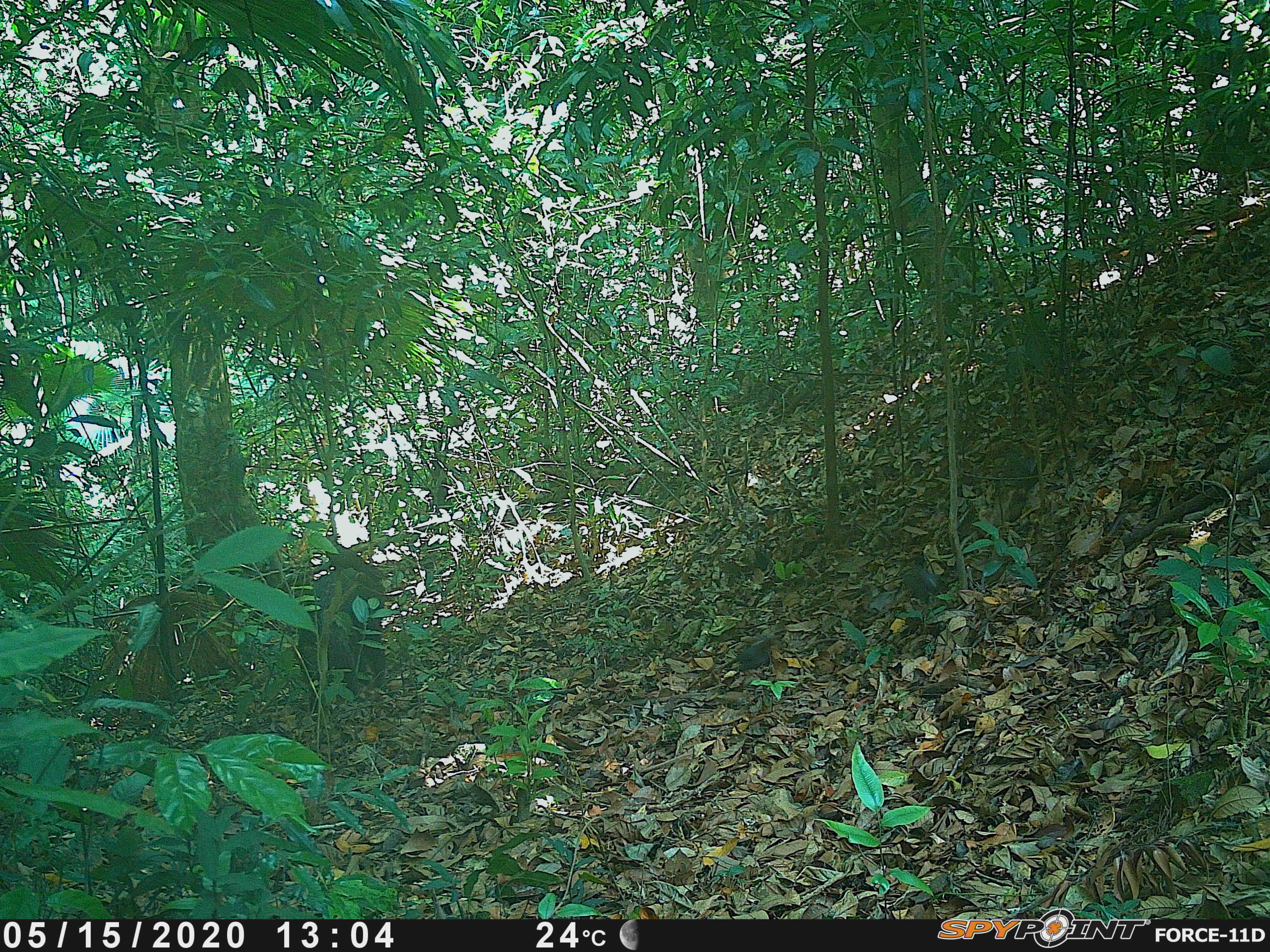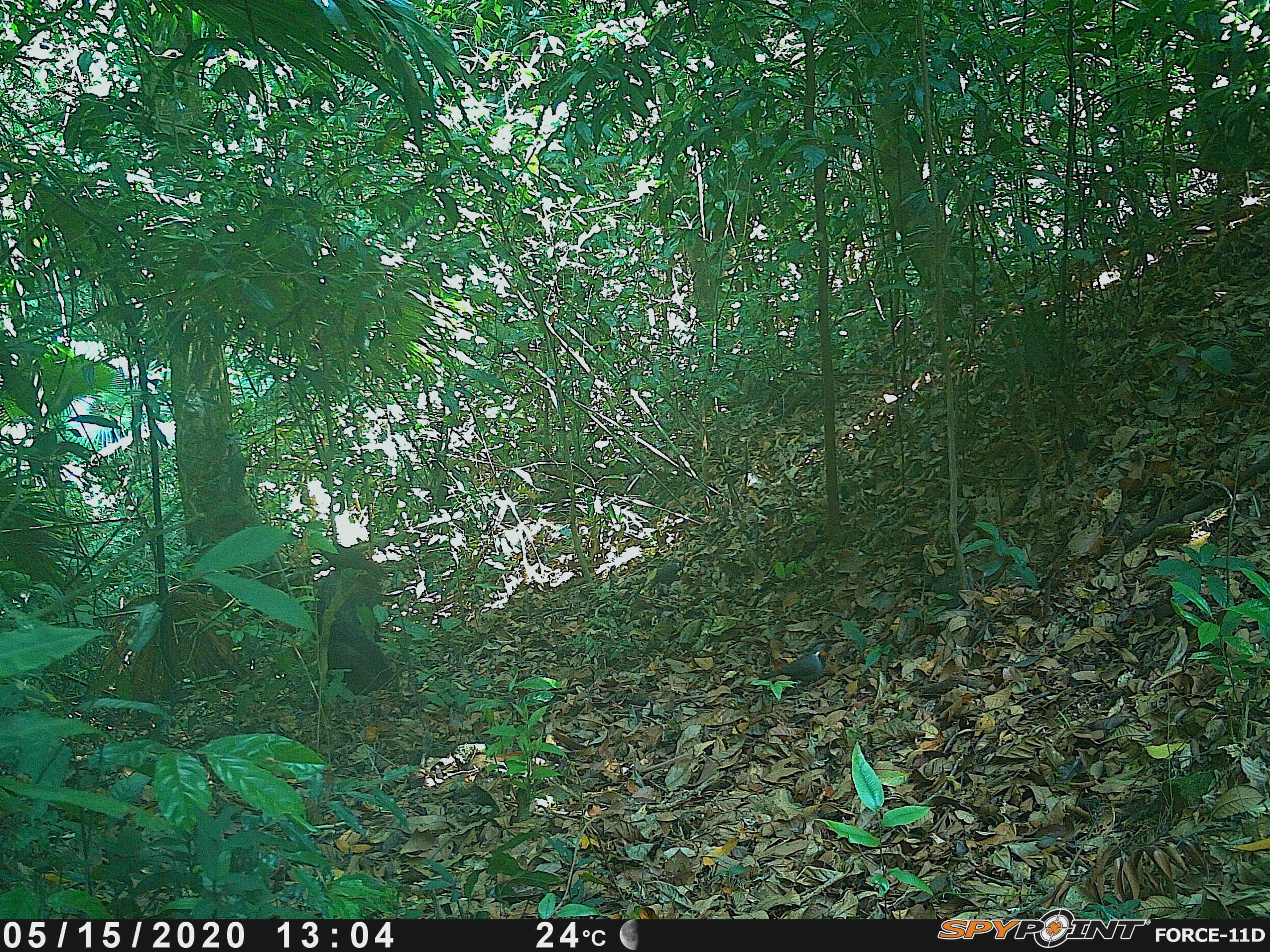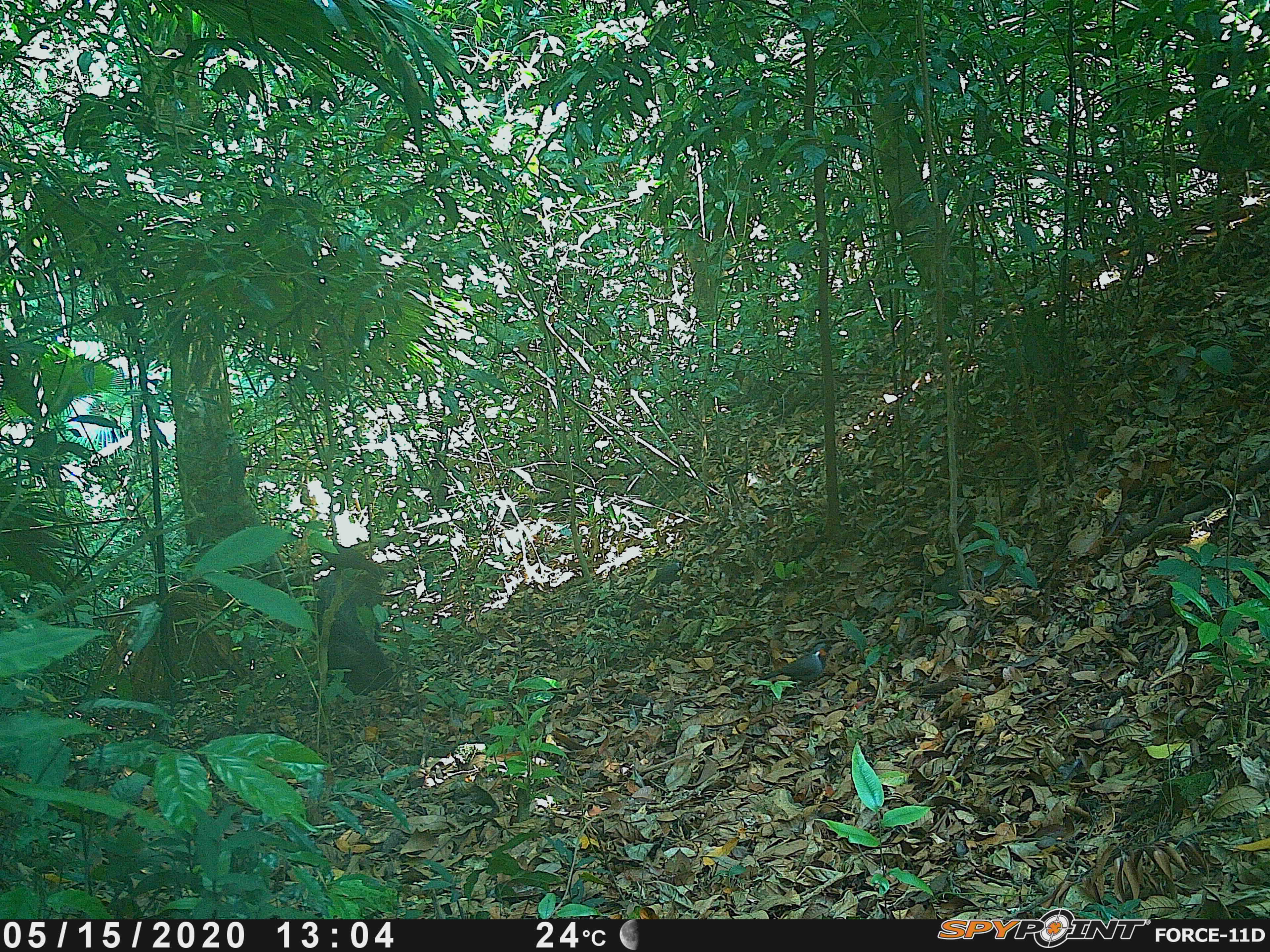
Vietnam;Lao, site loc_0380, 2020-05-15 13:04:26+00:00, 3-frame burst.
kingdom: Animalia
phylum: Chordata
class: Mammalia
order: Artiodactyla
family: Suidae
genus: Sus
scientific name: Sus scrofa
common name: eurasian wild pig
Eurasian wild pig (Sus scrofa). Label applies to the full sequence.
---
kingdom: Animalia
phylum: Chordata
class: Aves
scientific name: Aves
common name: bird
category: unidentified bird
Unidentified bird (bird) (Aves). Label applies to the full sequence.